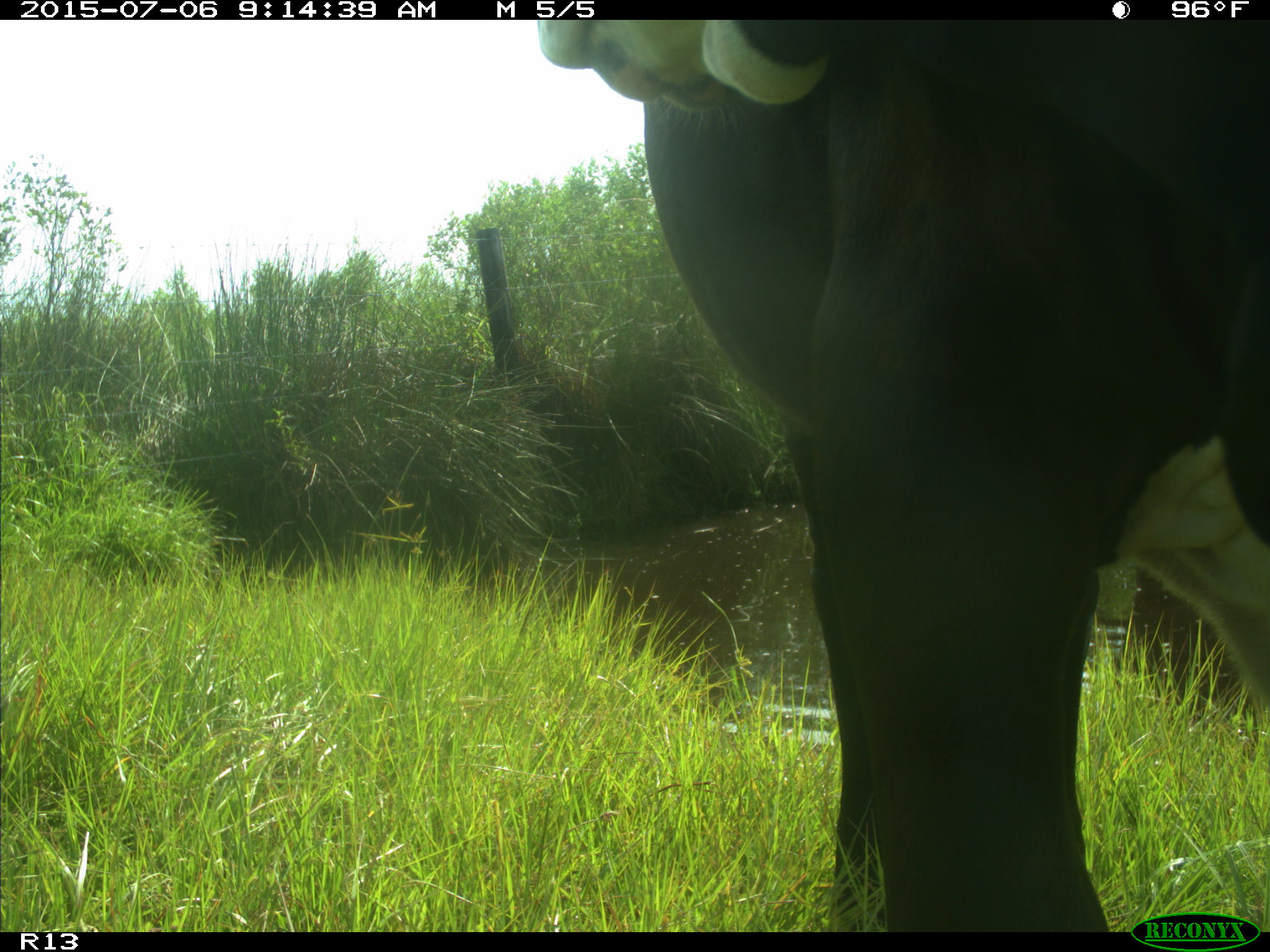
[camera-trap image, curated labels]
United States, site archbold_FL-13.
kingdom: Animalia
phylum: Chordata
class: Mammalia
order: Artiodactyla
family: Bovidae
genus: Bos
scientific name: Bos taurus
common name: domestic cow